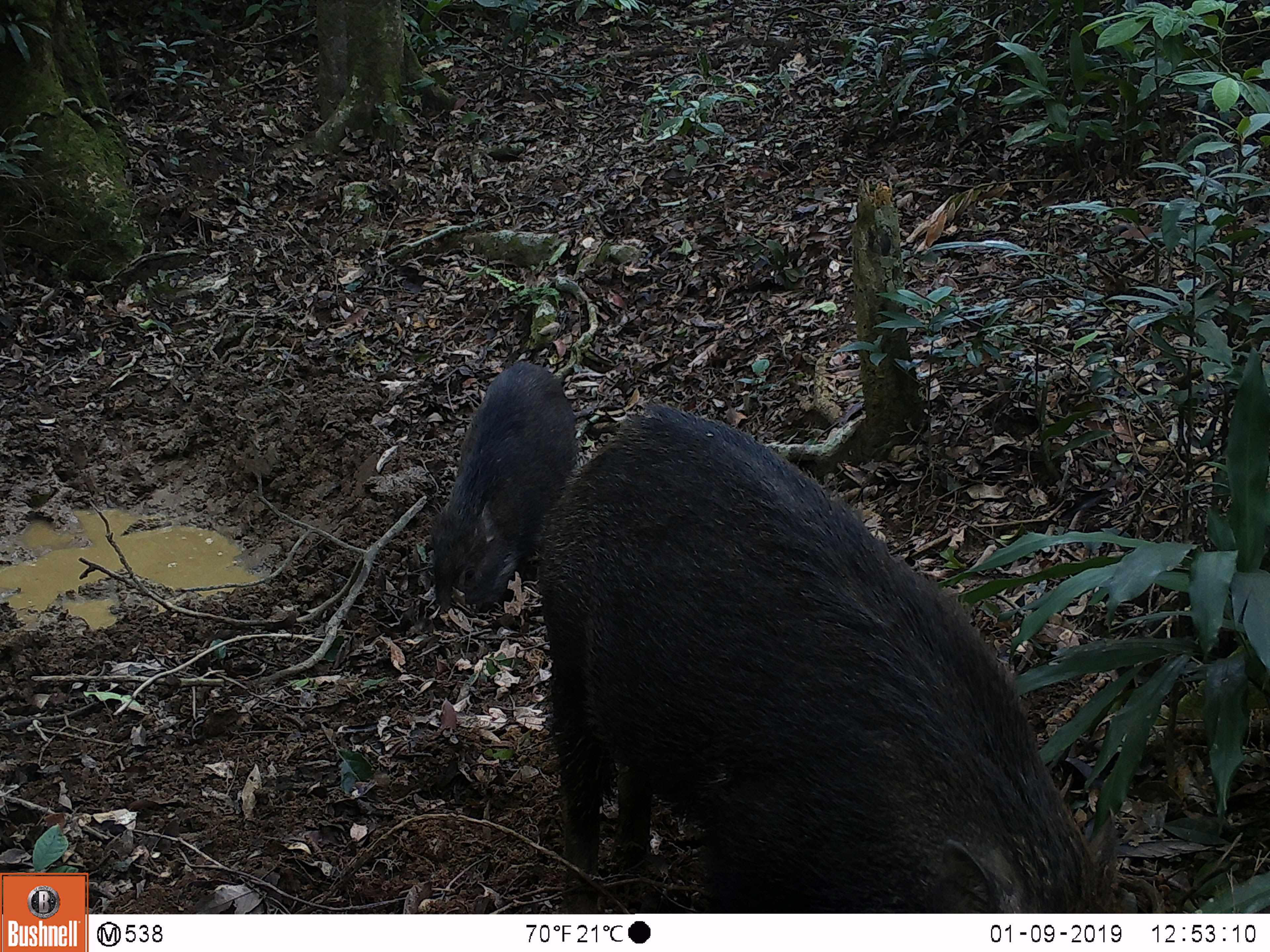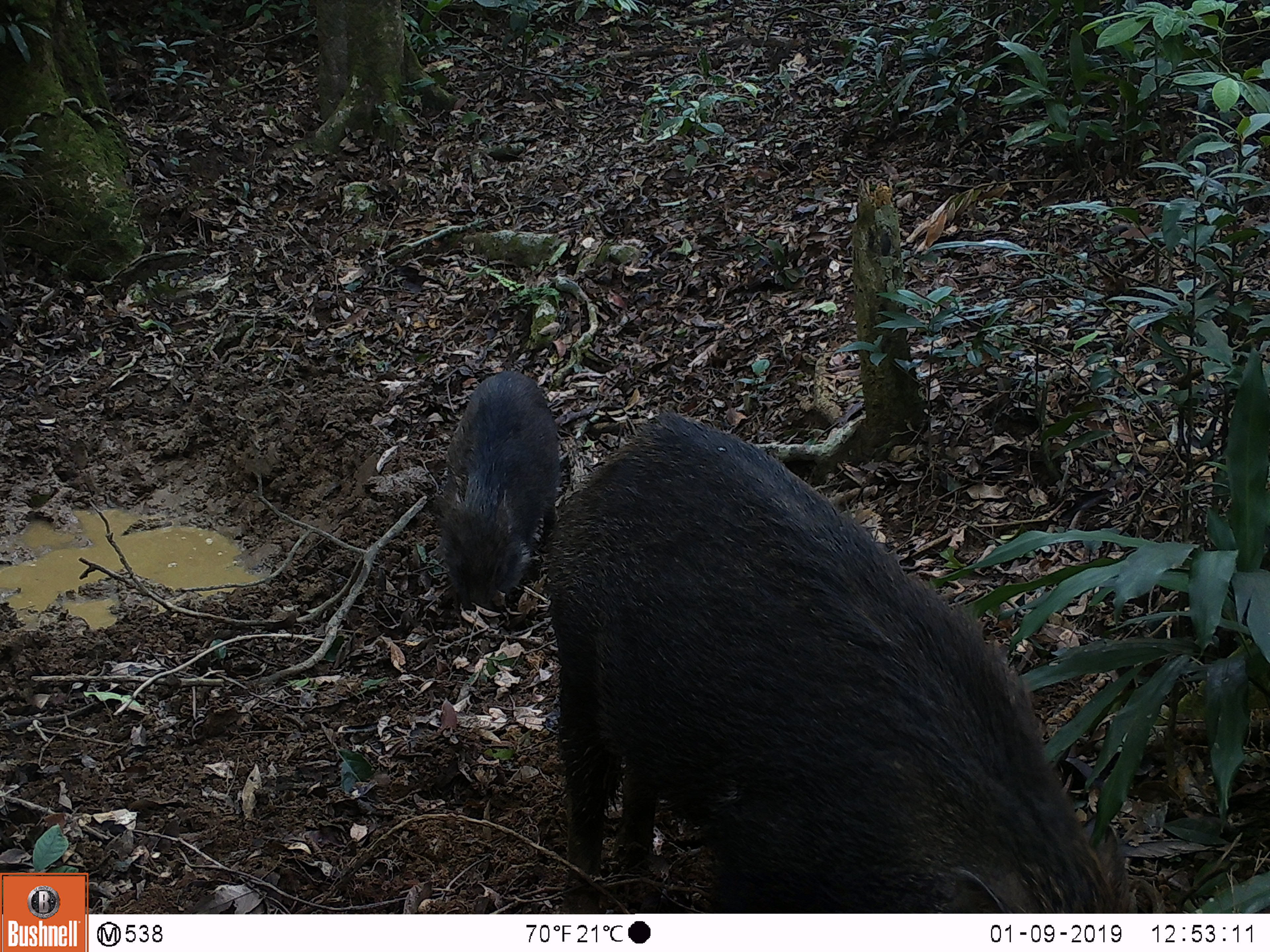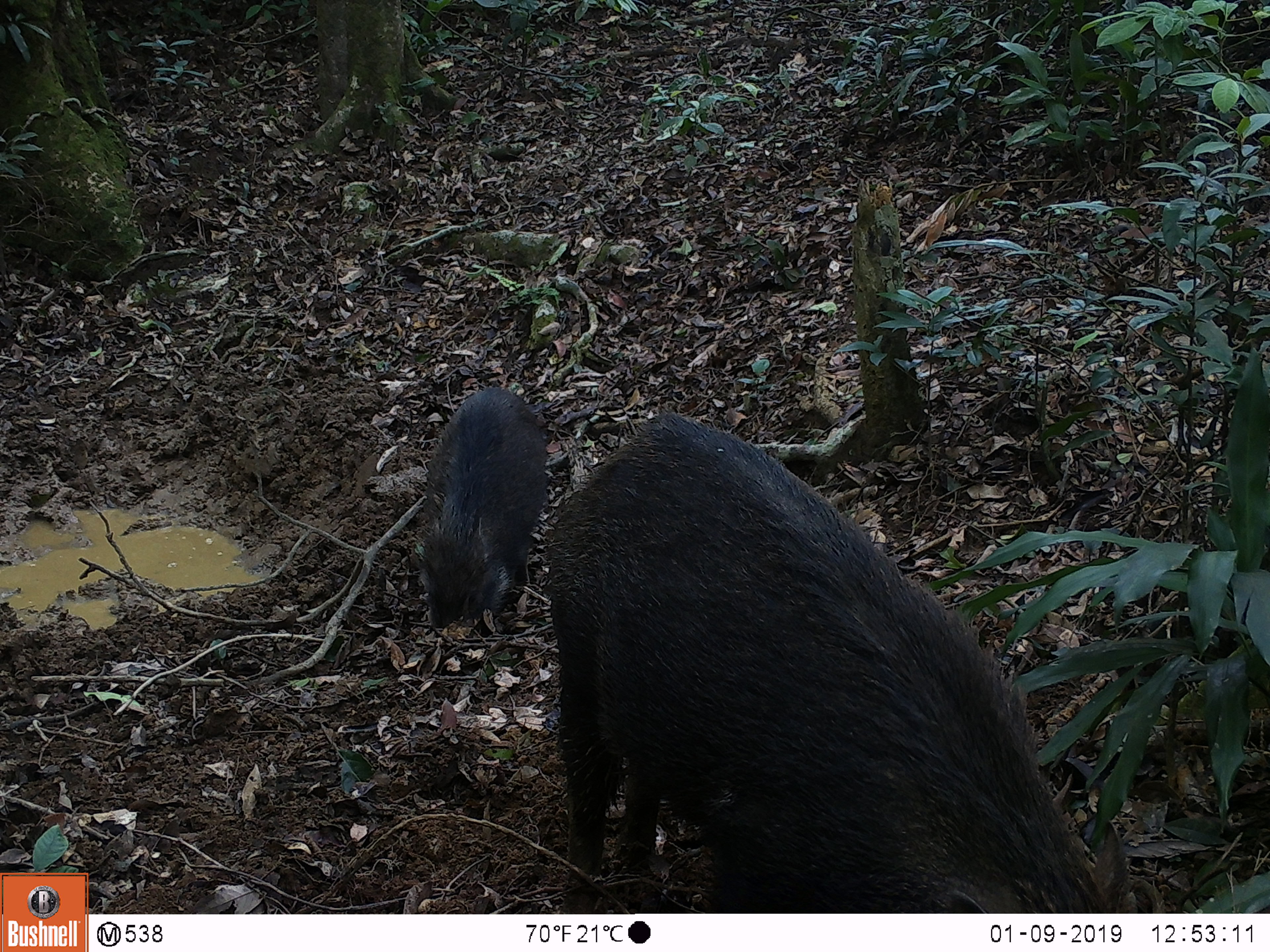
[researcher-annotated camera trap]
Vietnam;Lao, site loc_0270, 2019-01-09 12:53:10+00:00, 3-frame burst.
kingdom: Animalia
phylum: Chordata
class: Mammalia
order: Artiodactyla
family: Suidae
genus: Sus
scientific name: Sus scrofa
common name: eurasian wild pig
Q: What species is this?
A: Eurasian wild pig (Sus scrofa).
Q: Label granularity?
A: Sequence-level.